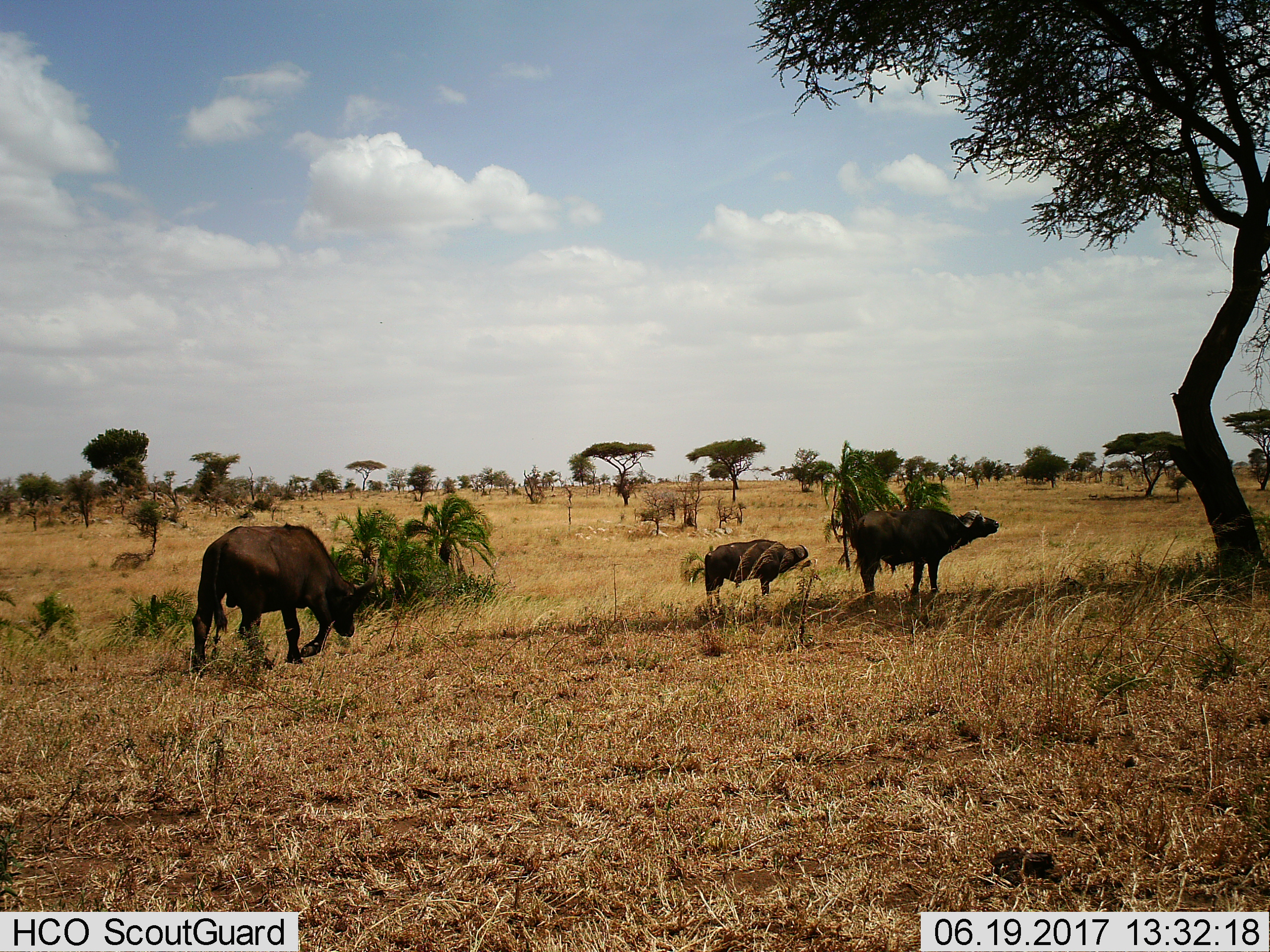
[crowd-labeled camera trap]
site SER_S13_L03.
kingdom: Animalia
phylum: Chordata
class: Mammalia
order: Artiodactyla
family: Bovidae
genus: Syncerus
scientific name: Syncerus caffer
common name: african buffalo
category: buffalo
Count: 3.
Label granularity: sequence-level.